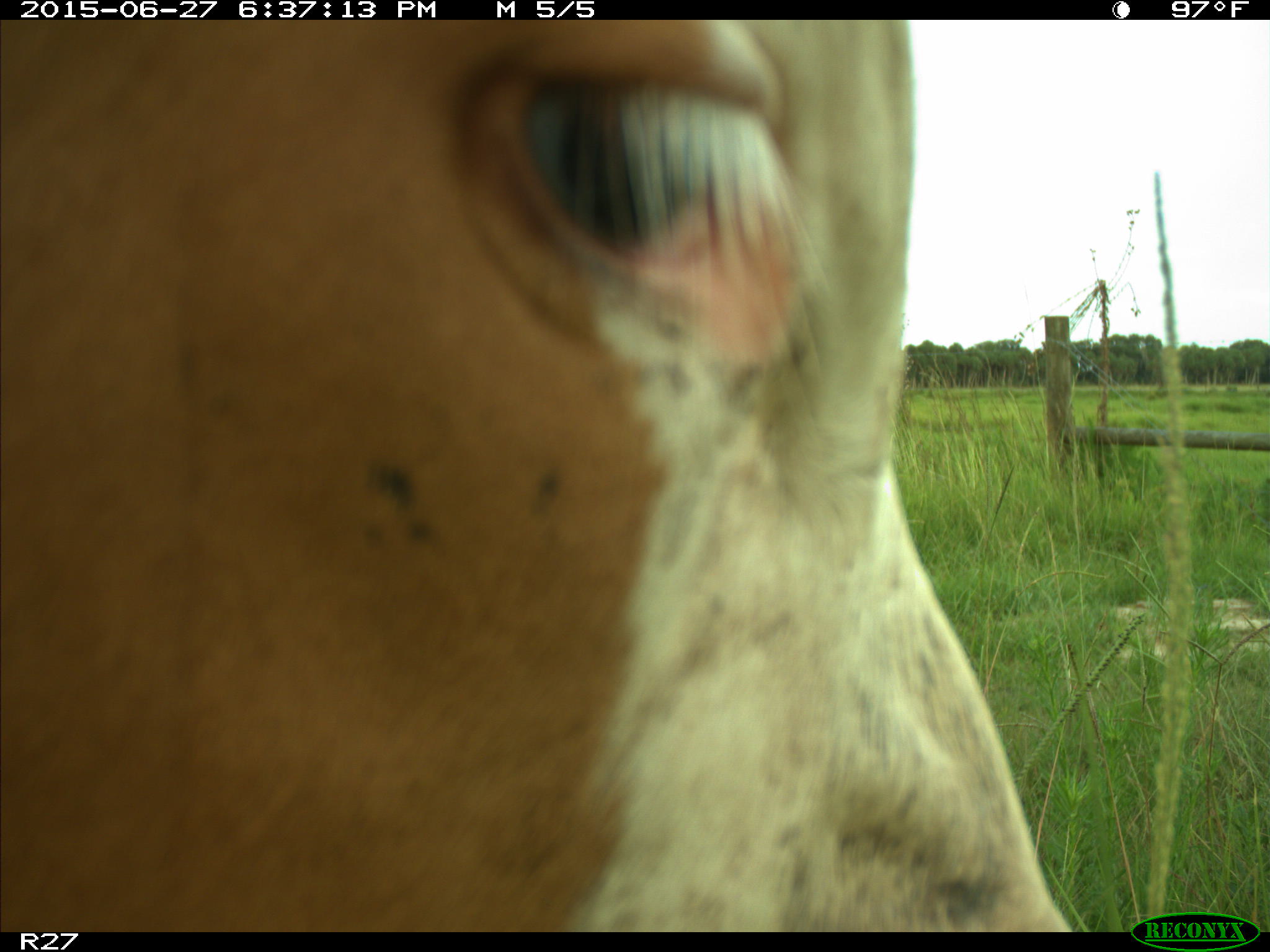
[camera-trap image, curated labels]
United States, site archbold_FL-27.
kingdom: Animalia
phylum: Chordata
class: Mammalia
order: Artiodactyla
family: Bovidae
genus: Bos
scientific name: Bos taurus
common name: domestic cow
Bos taurus (domestic cow).